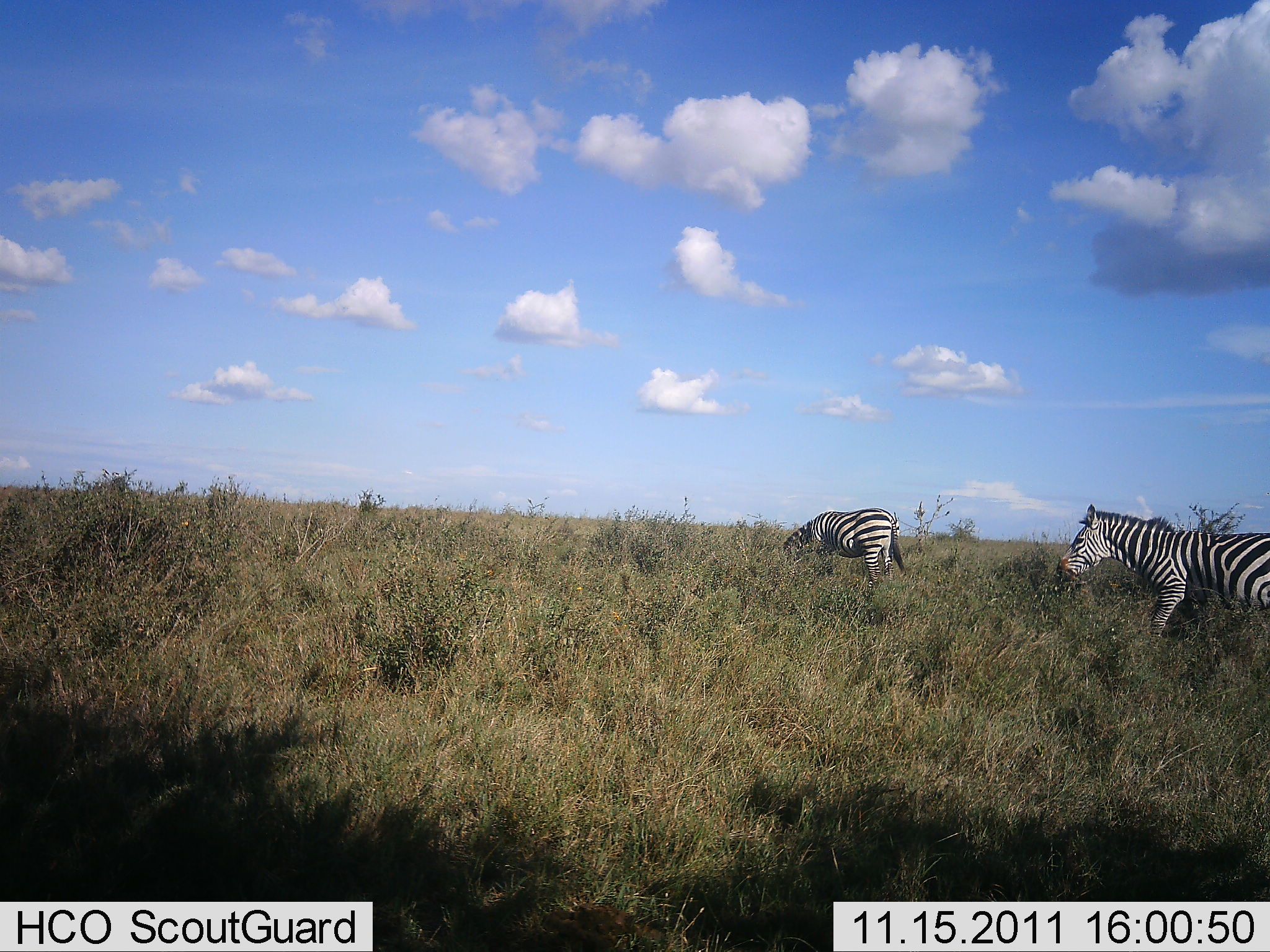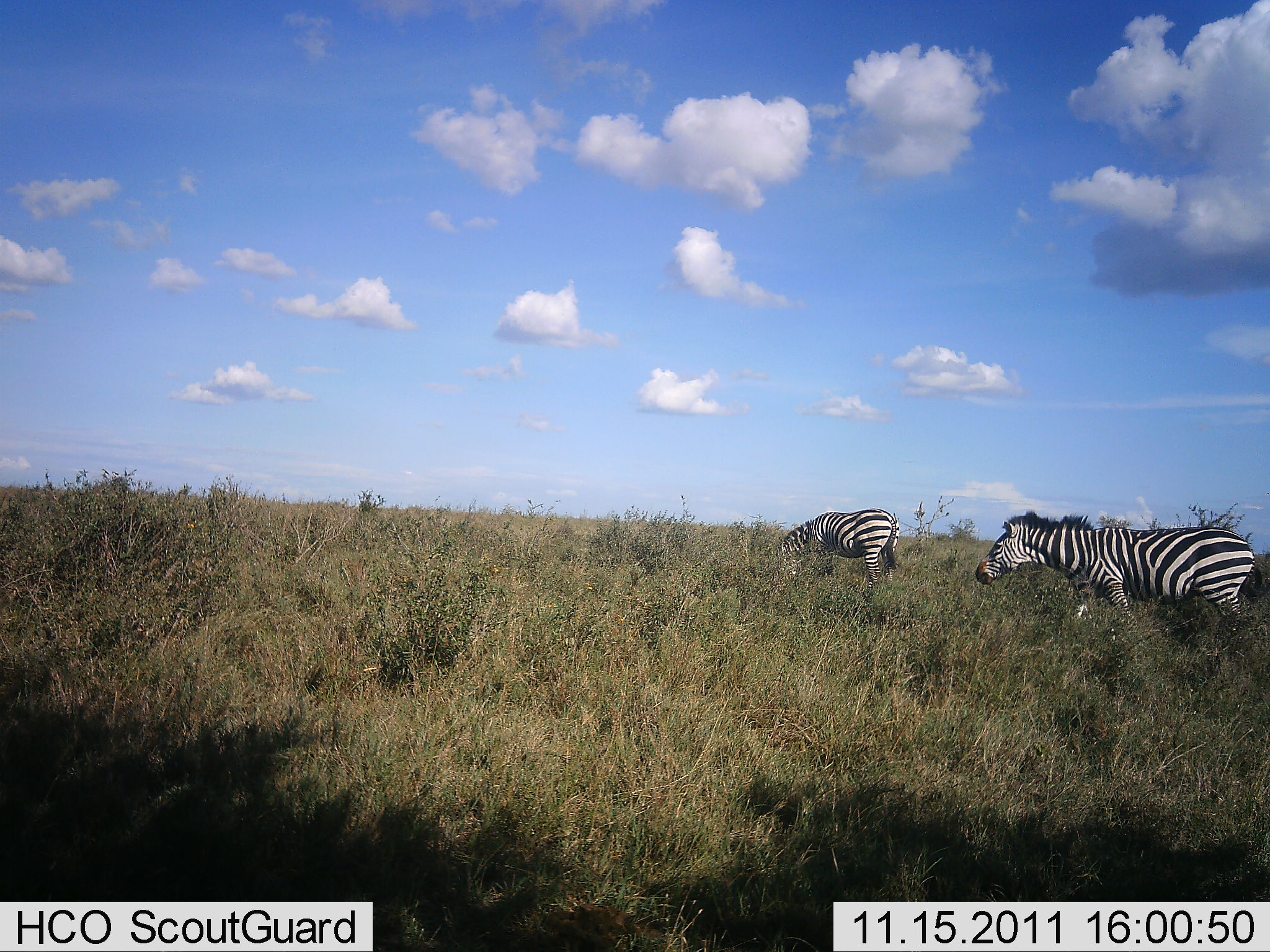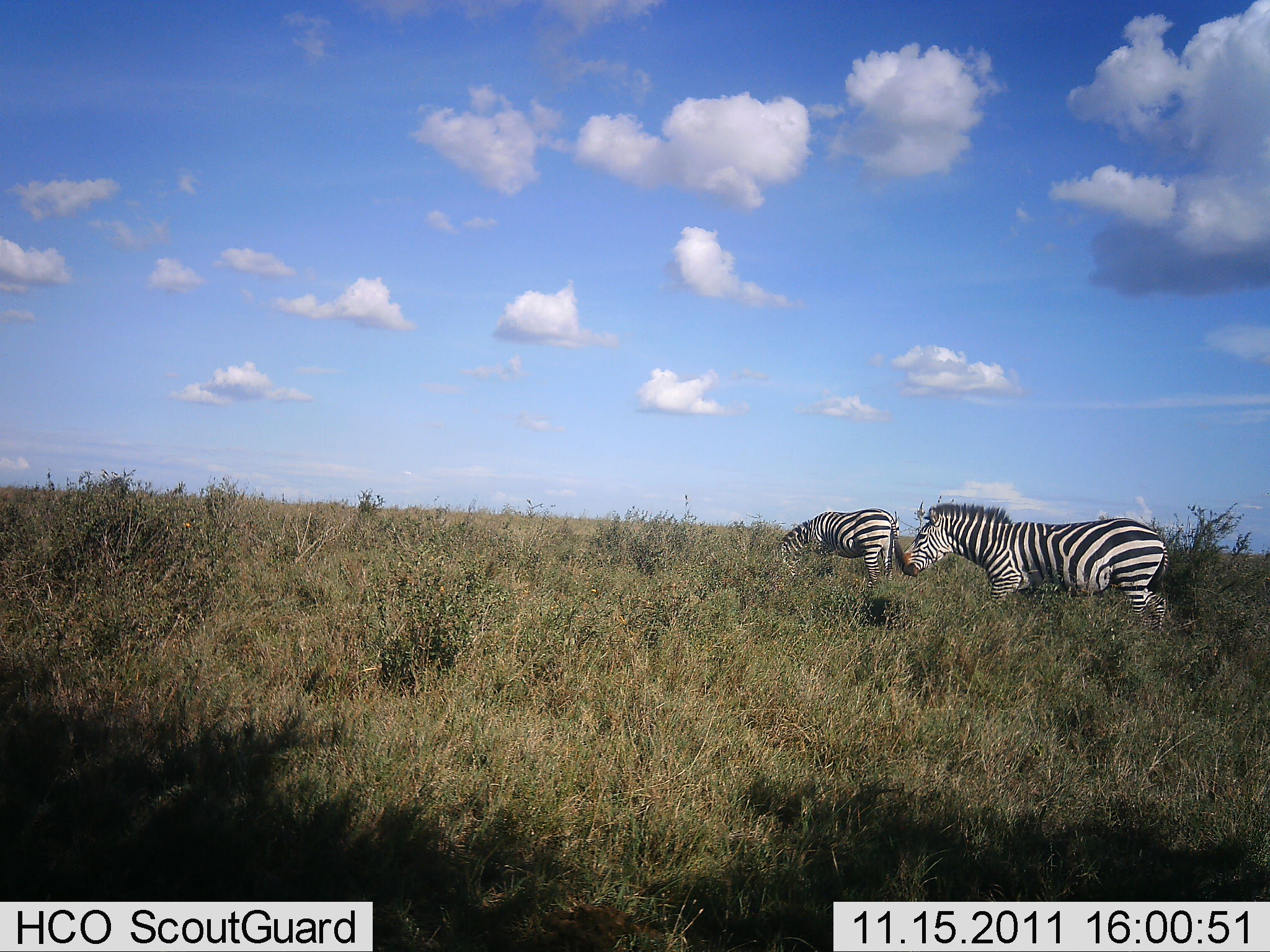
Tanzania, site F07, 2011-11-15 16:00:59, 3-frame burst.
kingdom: Animalia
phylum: Chordata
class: Mammalia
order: Perissodactyla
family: Equidae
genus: Equus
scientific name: Equus quagga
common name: plains zebra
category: zebra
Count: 2.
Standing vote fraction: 25%.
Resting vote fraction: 0%.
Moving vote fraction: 81%.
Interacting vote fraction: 0%.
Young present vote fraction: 0%.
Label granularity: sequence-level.